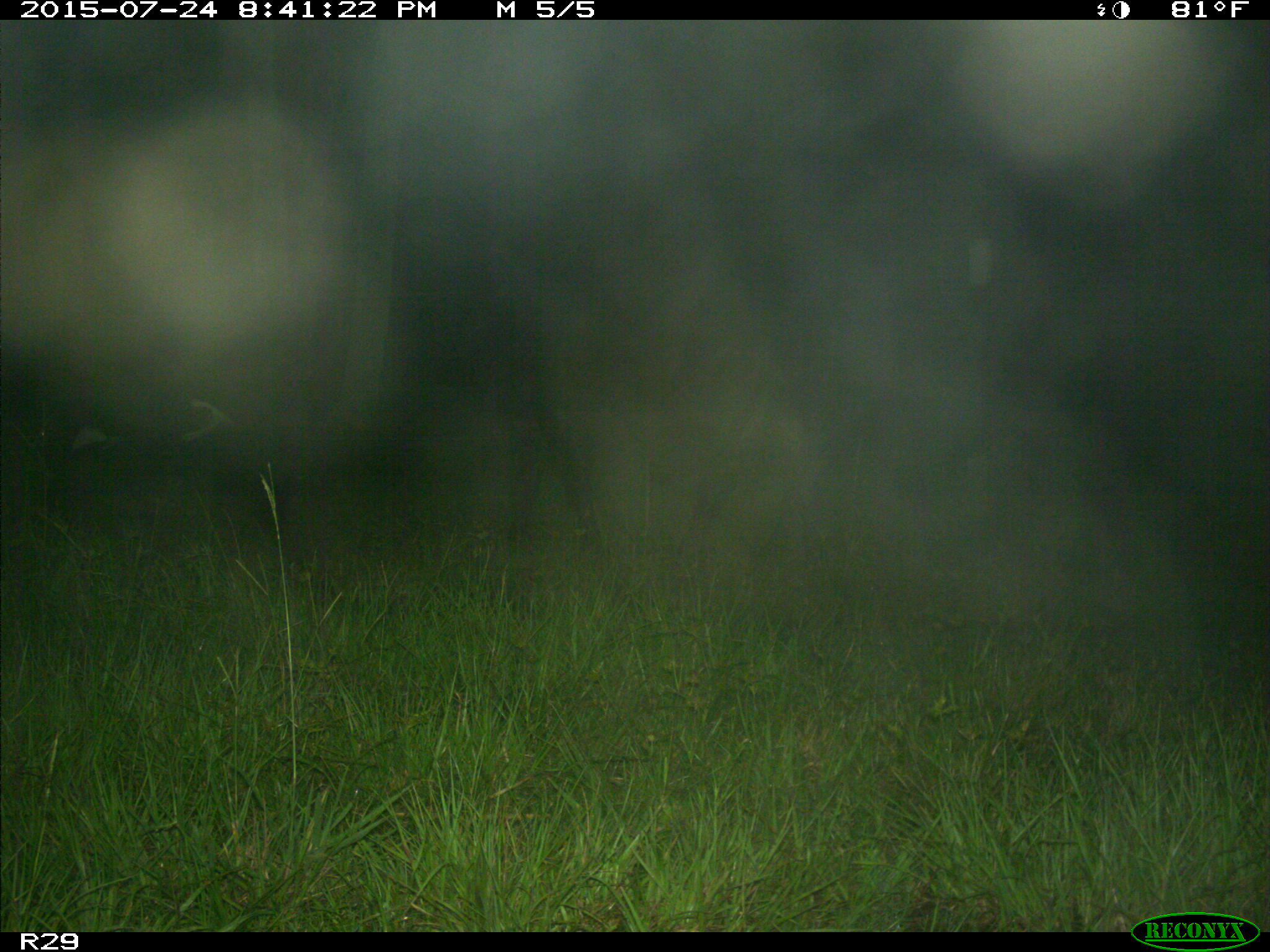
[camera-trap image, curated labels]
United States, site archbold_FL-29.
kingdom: Animalia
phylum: Chordata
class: Mammalia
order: Artiodactyla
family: Bovidae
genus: Bos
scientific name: Bos taurus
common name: domestic cow